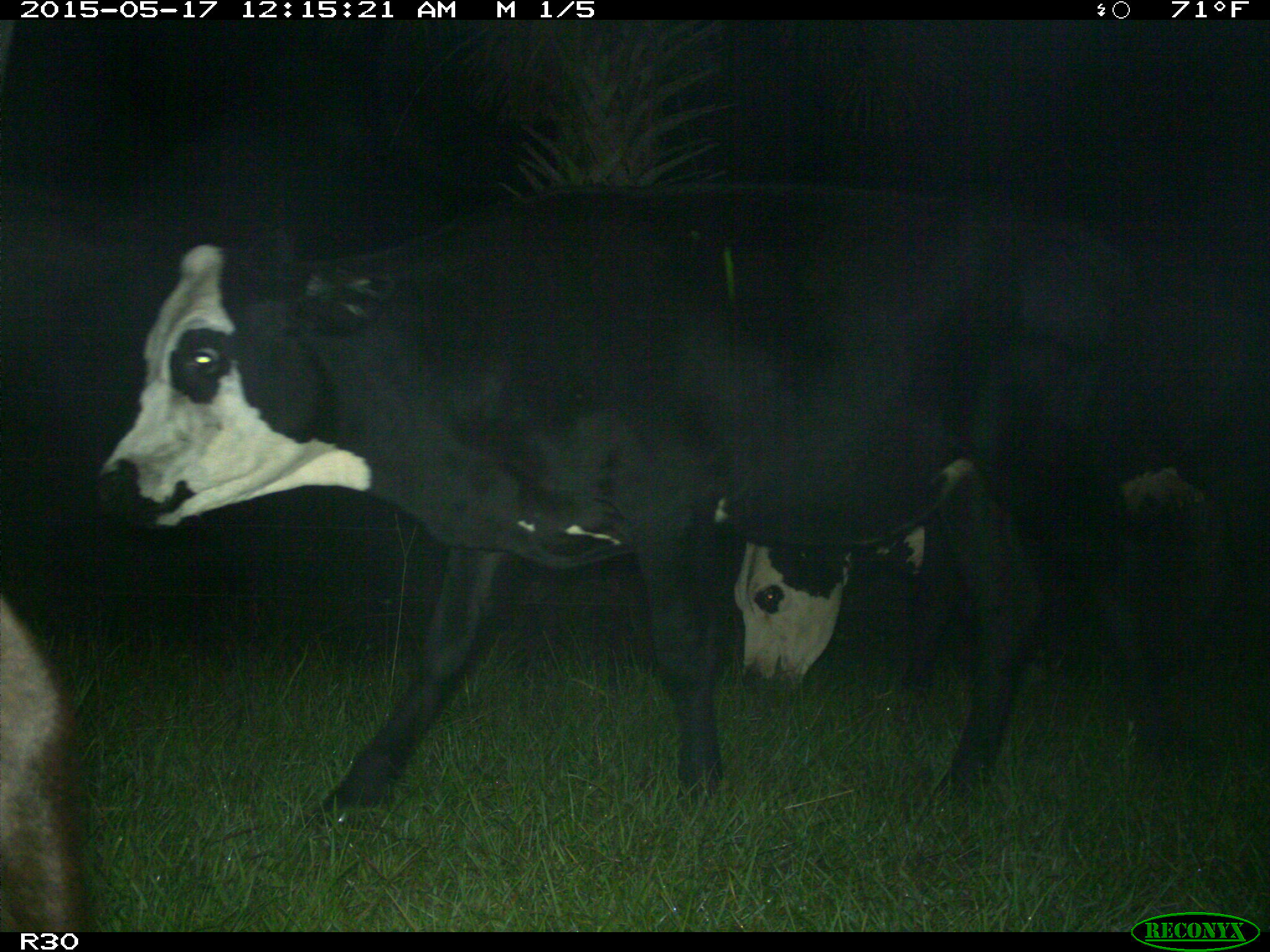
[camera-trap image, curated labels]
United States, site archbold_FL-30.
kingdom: Animalia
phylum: Chordata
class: Mammalia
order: Artiodactyla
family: Bovidae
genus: Bos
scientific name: Bos taurus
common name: domestic cow